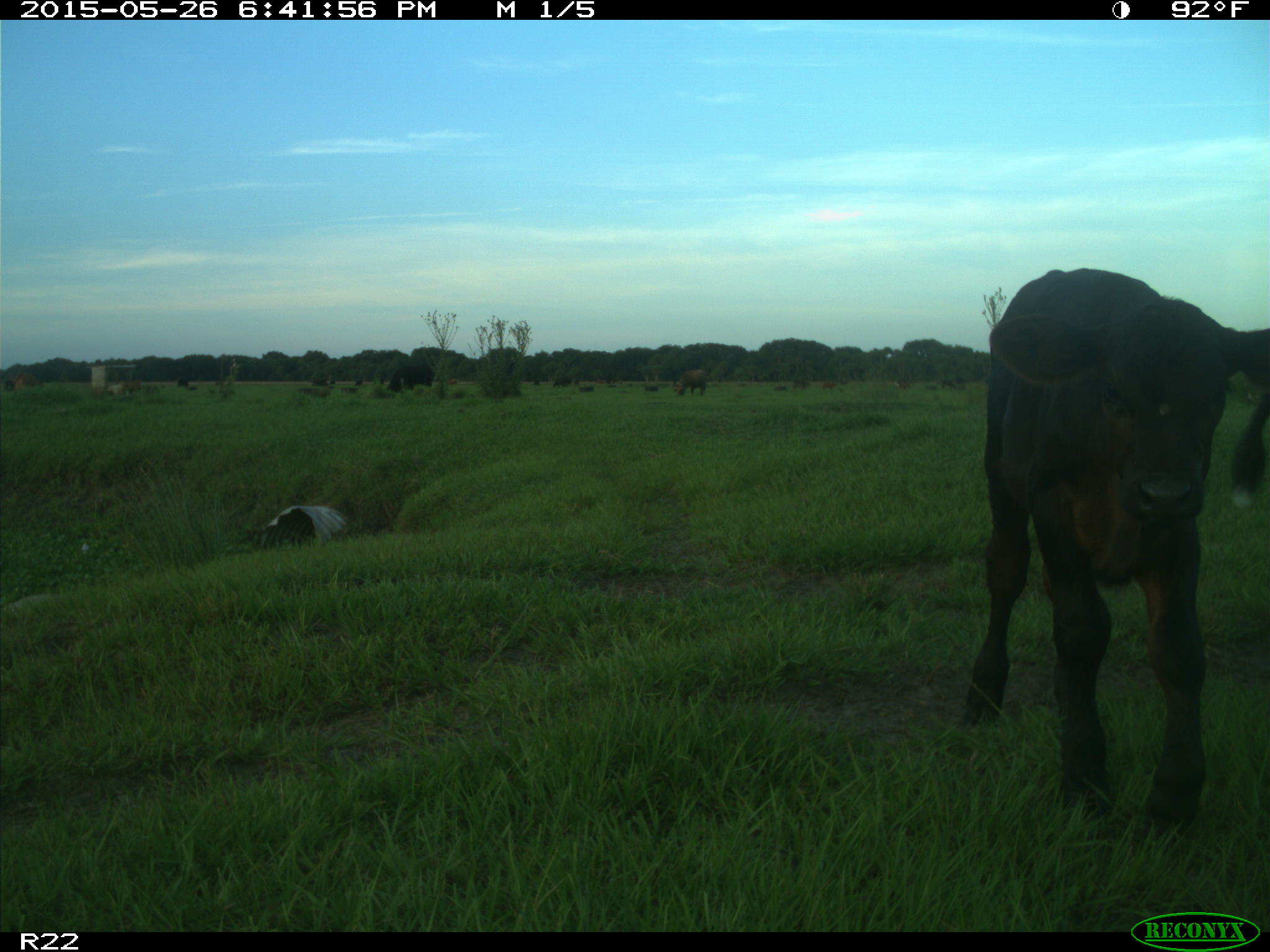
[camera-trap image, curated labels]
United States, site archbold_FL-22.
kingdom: Animalia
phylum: Chordata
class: Mammalia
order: Artiodactyla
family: Bovidae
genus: Bos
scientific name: Bos taurus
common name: domestic cow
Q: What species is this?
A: Bos taurus (domestic cow).